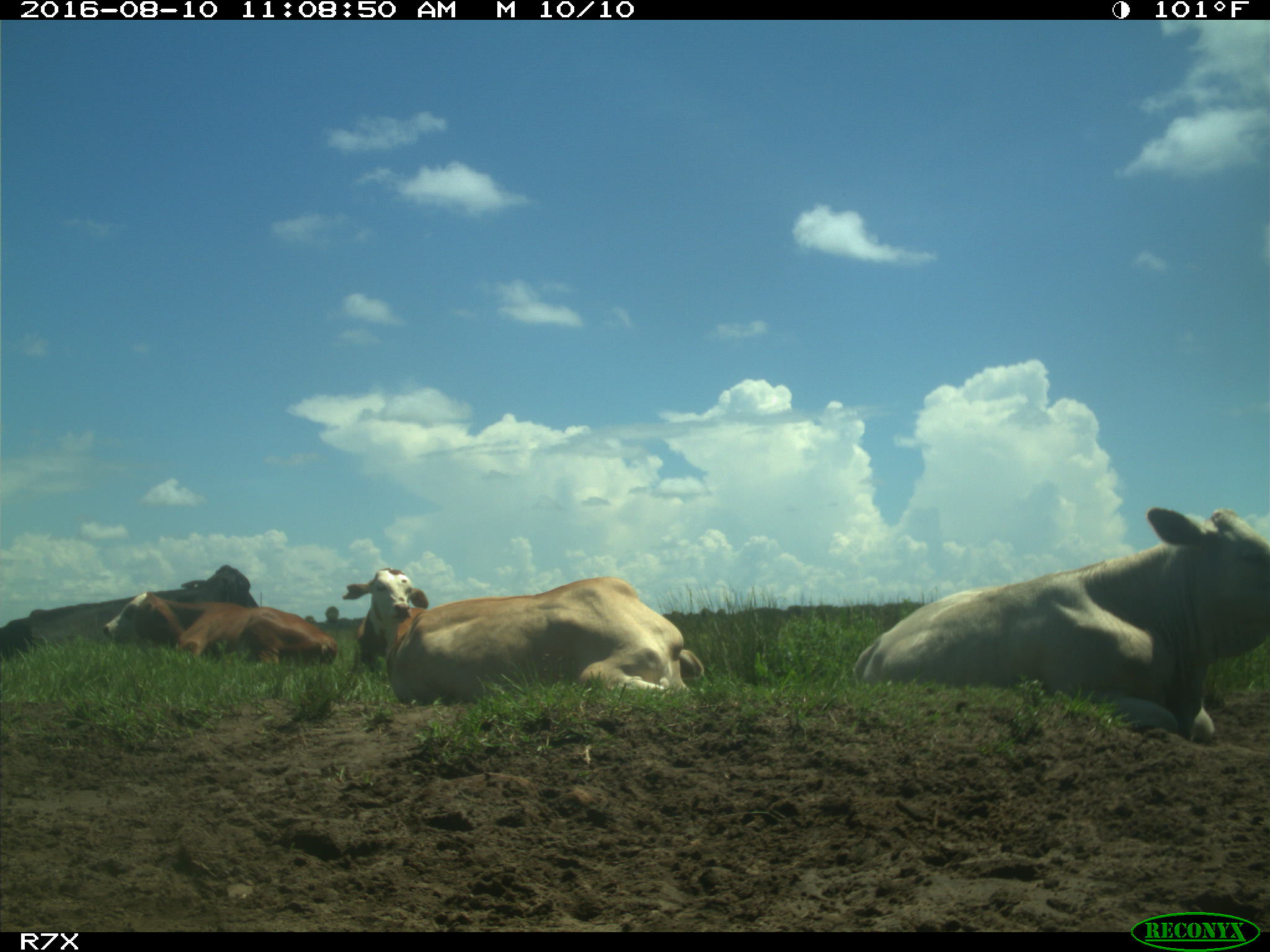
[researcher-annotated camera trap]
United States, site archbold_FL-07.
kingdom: Animalia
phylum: Chordata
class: Mammalia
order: Artiodactyla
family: Bovidae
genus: Bos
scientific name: Bos taurus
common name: domestic cow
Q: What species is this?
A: Bos taurus (domestic cow).